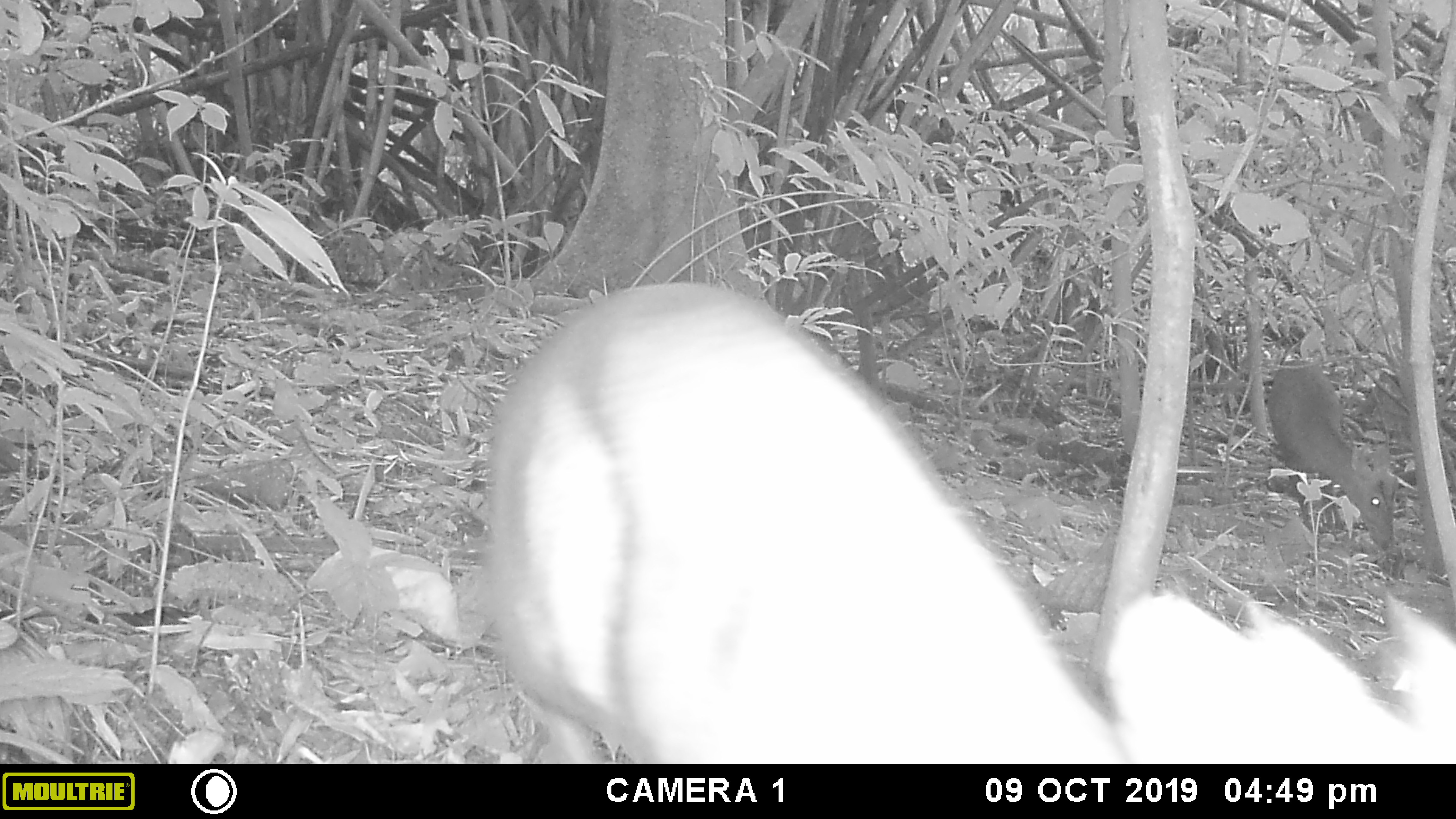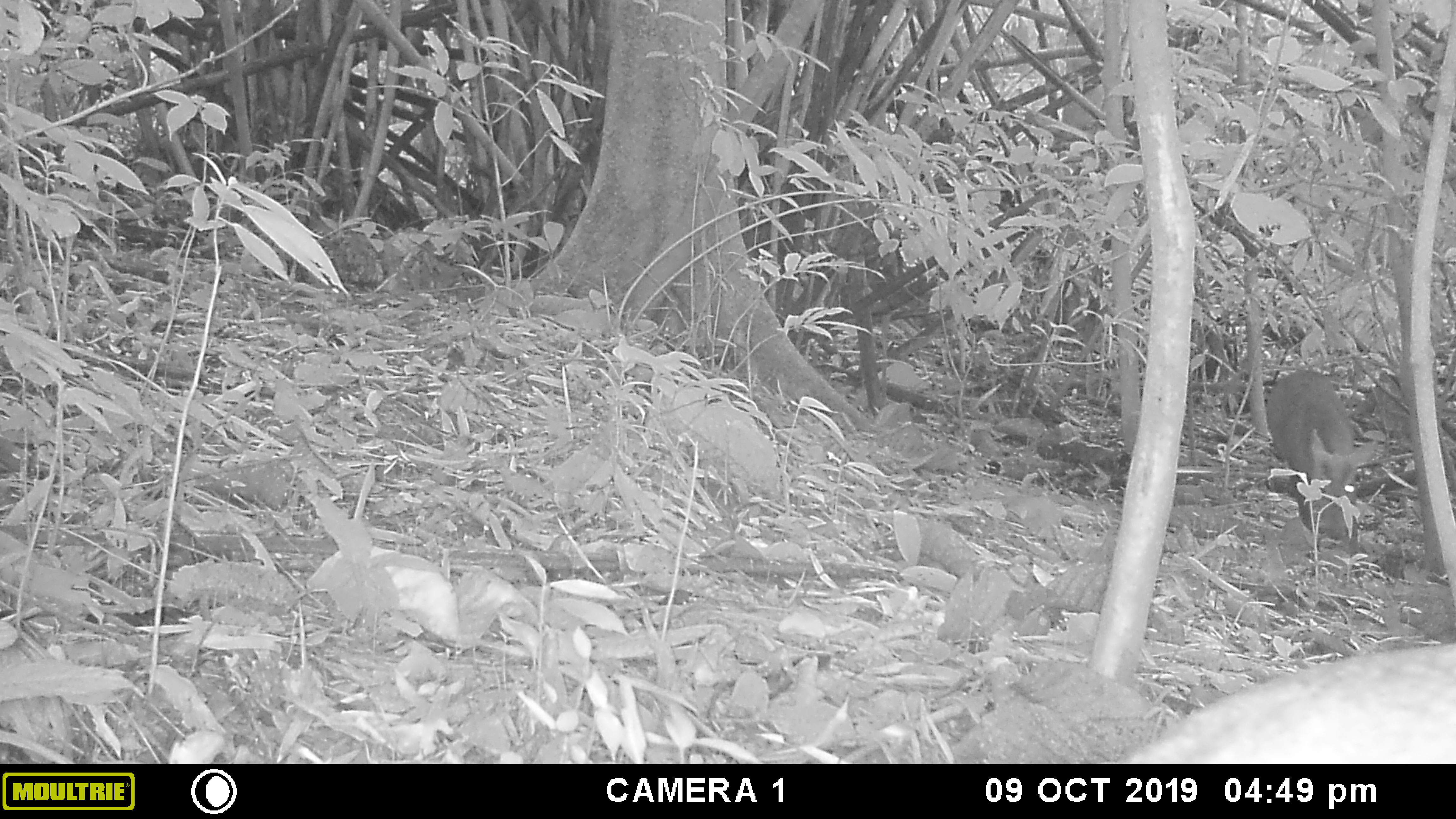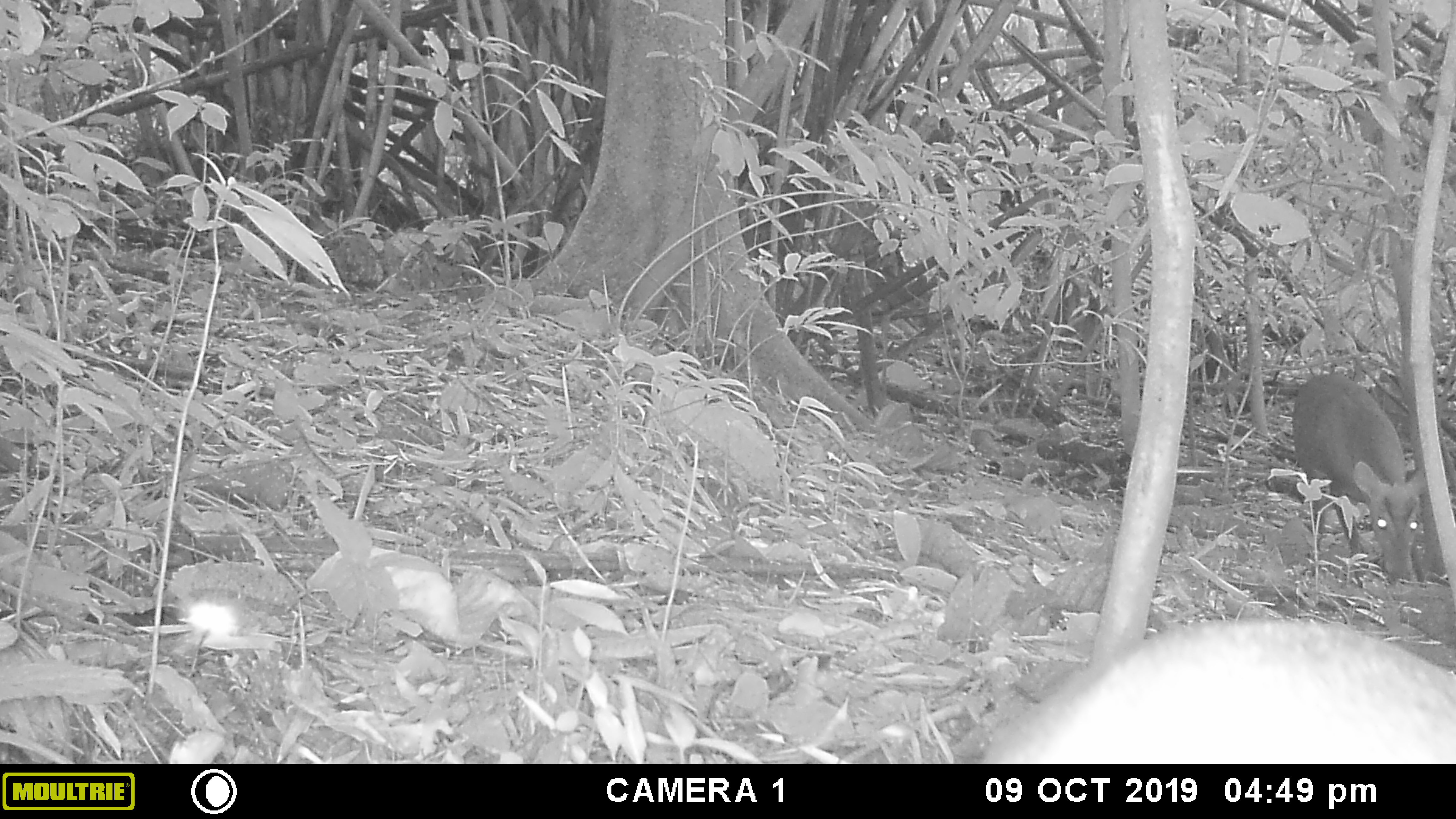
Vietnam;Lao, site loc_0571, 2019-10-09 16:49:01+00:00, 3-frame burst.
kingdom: Animalia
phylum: Chordata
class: Mammalia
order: Artiodactyla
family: Cervidae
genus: Muntiacus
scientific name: Muntiacus rooseveltorum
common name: roosevelt's muntjac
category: roosevelts muntjac group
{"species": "roosevelts muntjac group (roosevelt's muntjac) (Muntiacus rooseveltorum)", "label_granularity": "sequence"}